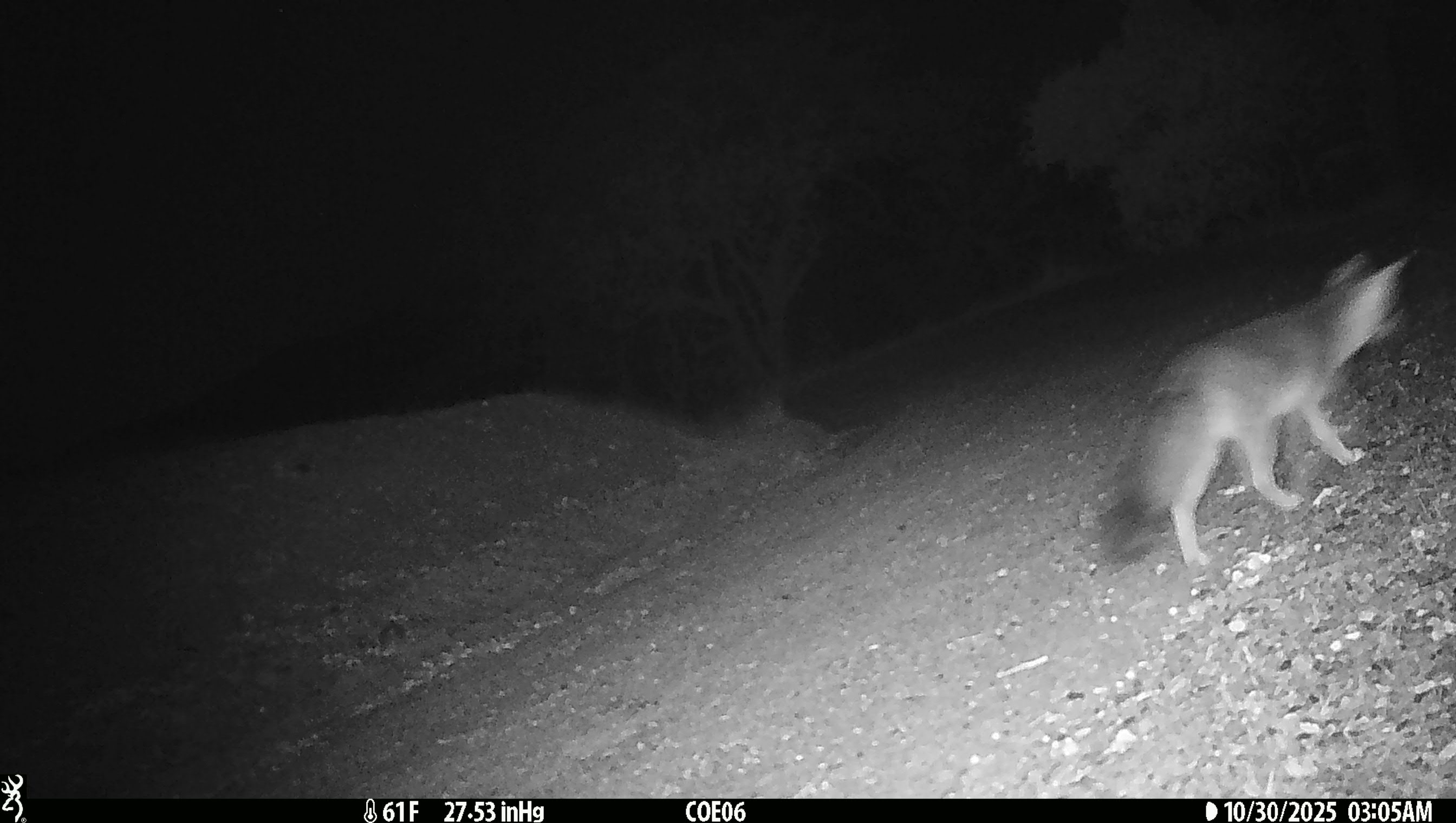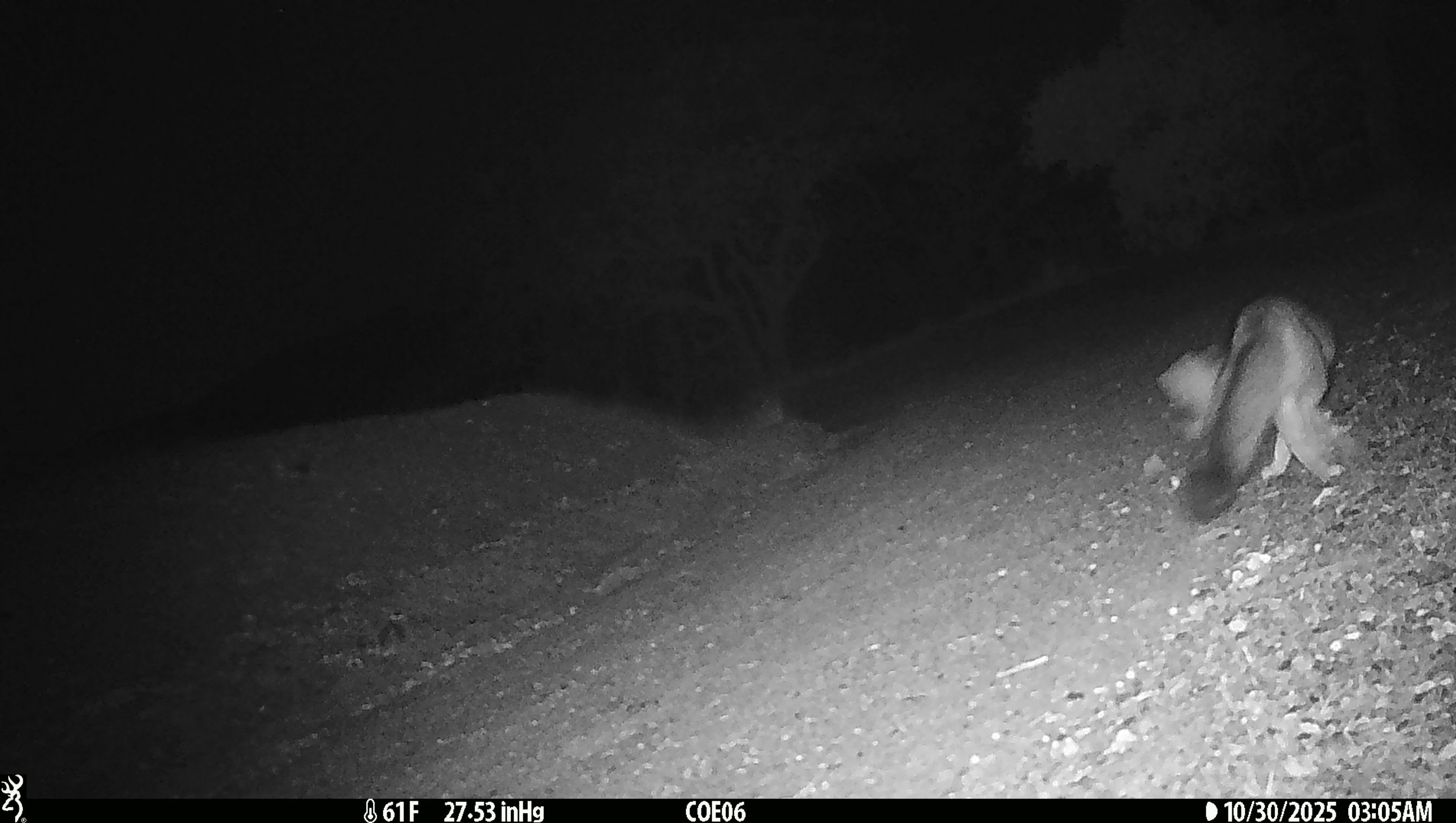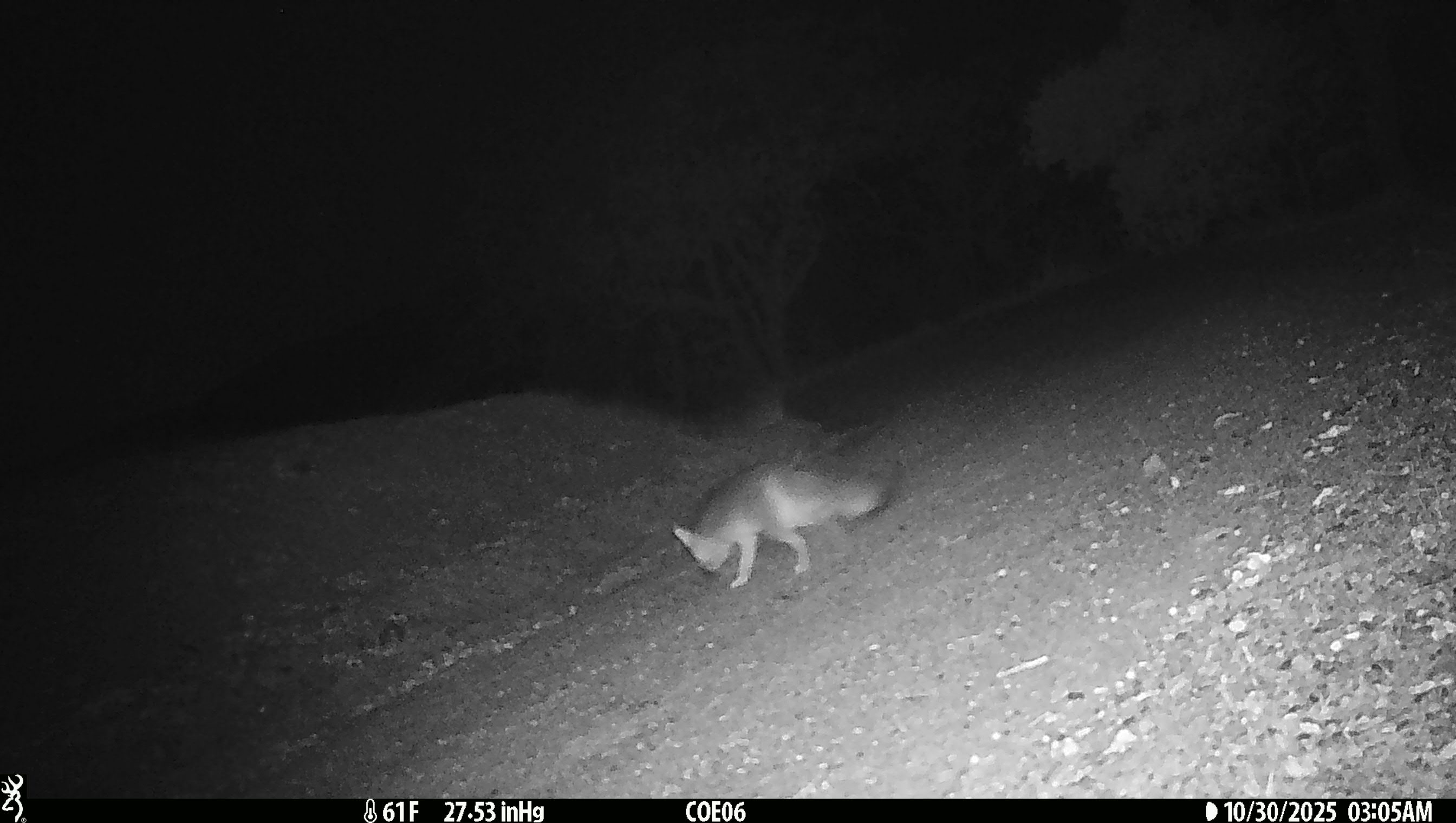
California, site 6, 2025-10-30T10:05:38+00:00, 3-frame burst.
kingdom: Animalia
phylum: Chordata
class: Mammalia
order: Carnivora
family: Canidae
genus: Urocyon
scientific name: Urocyon cinereoargenteus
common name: gray fox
Gray fox (Urocyon cinereoargenteus).